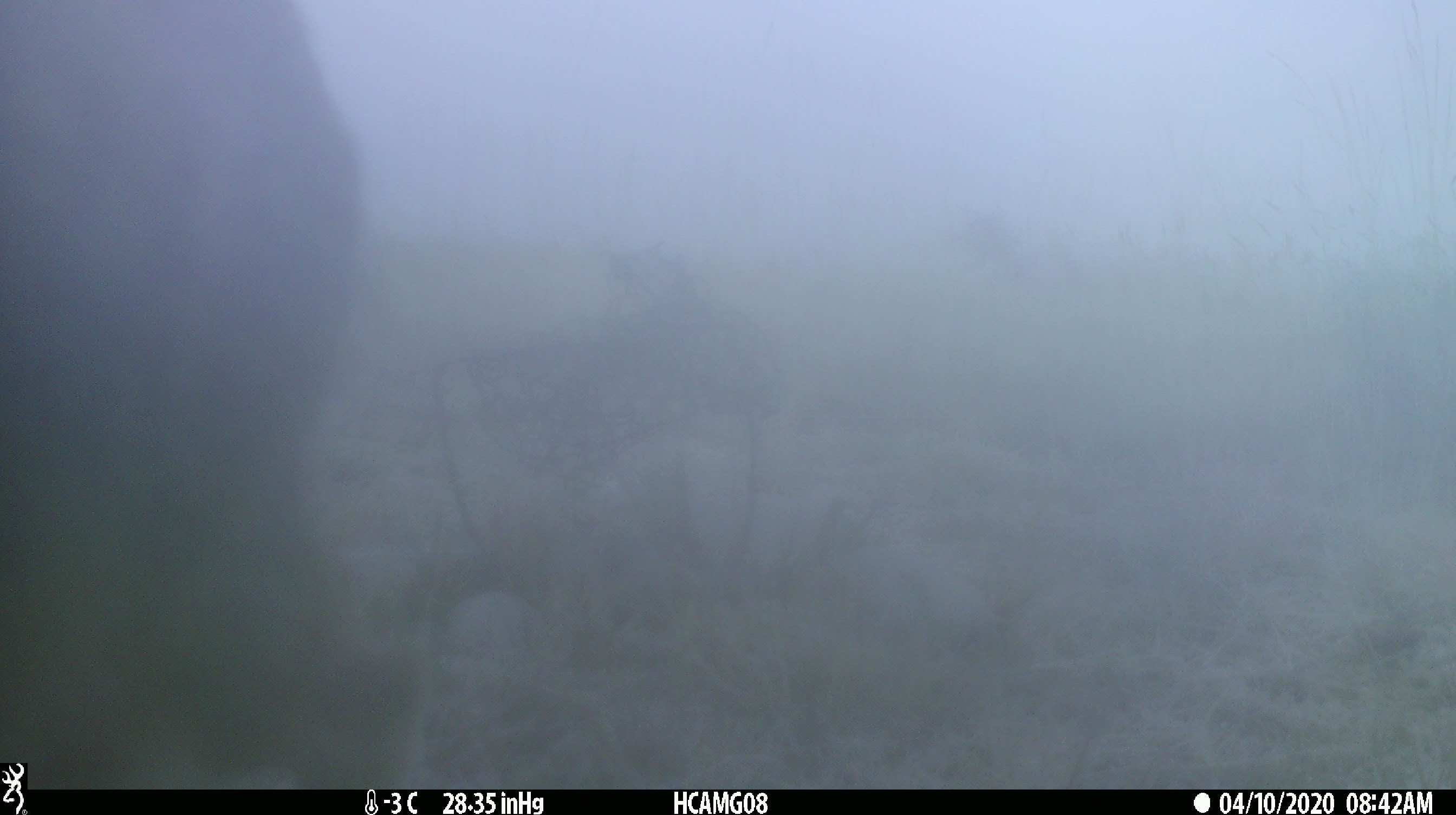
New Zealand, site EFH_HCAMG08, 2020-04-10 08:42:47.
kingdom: Animalia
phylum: Chordata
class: Mammalia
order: Lagomorpha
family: Leporidae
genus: Lepus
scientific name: Lepus europaeus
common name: brown hare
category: hare